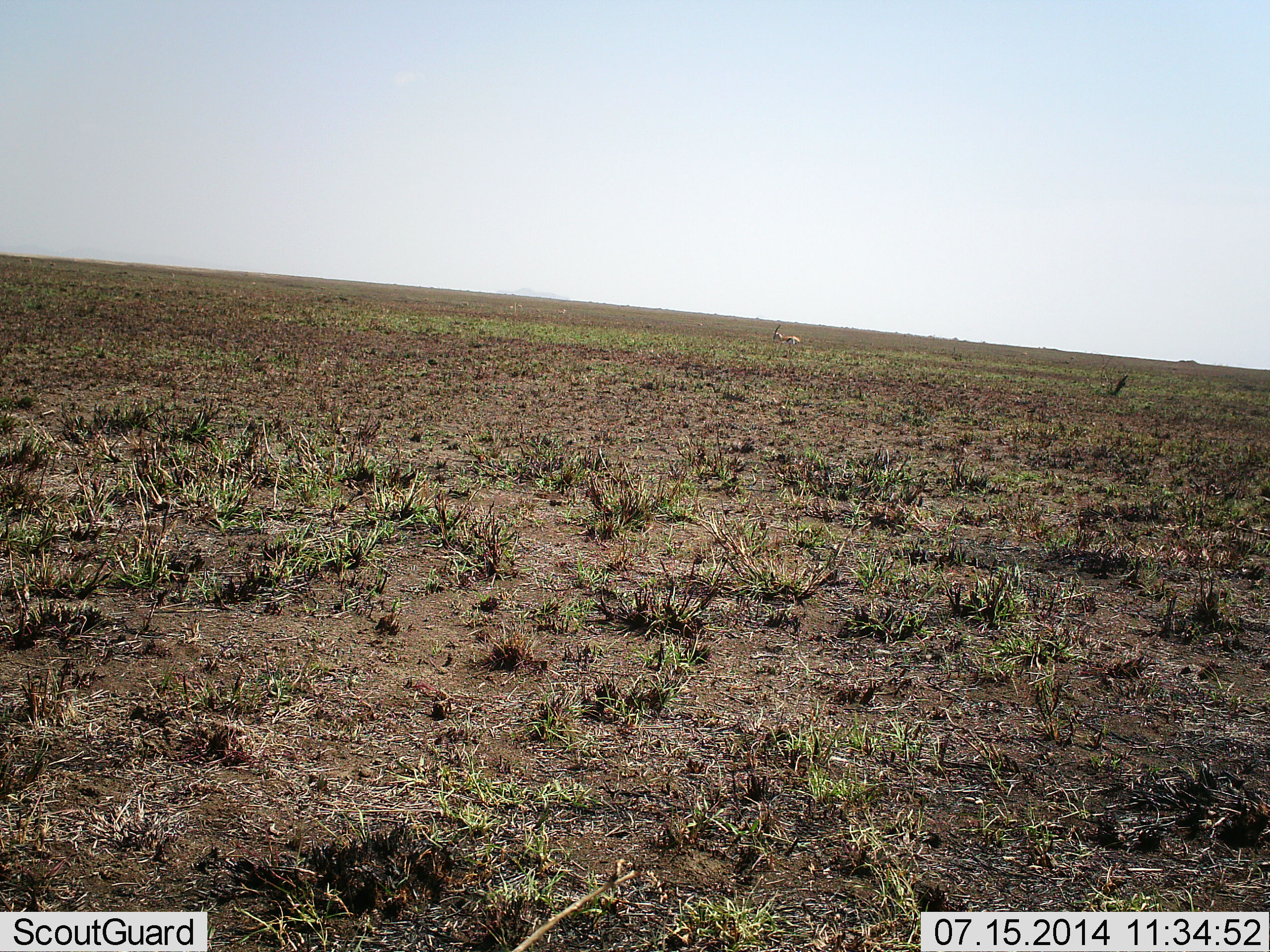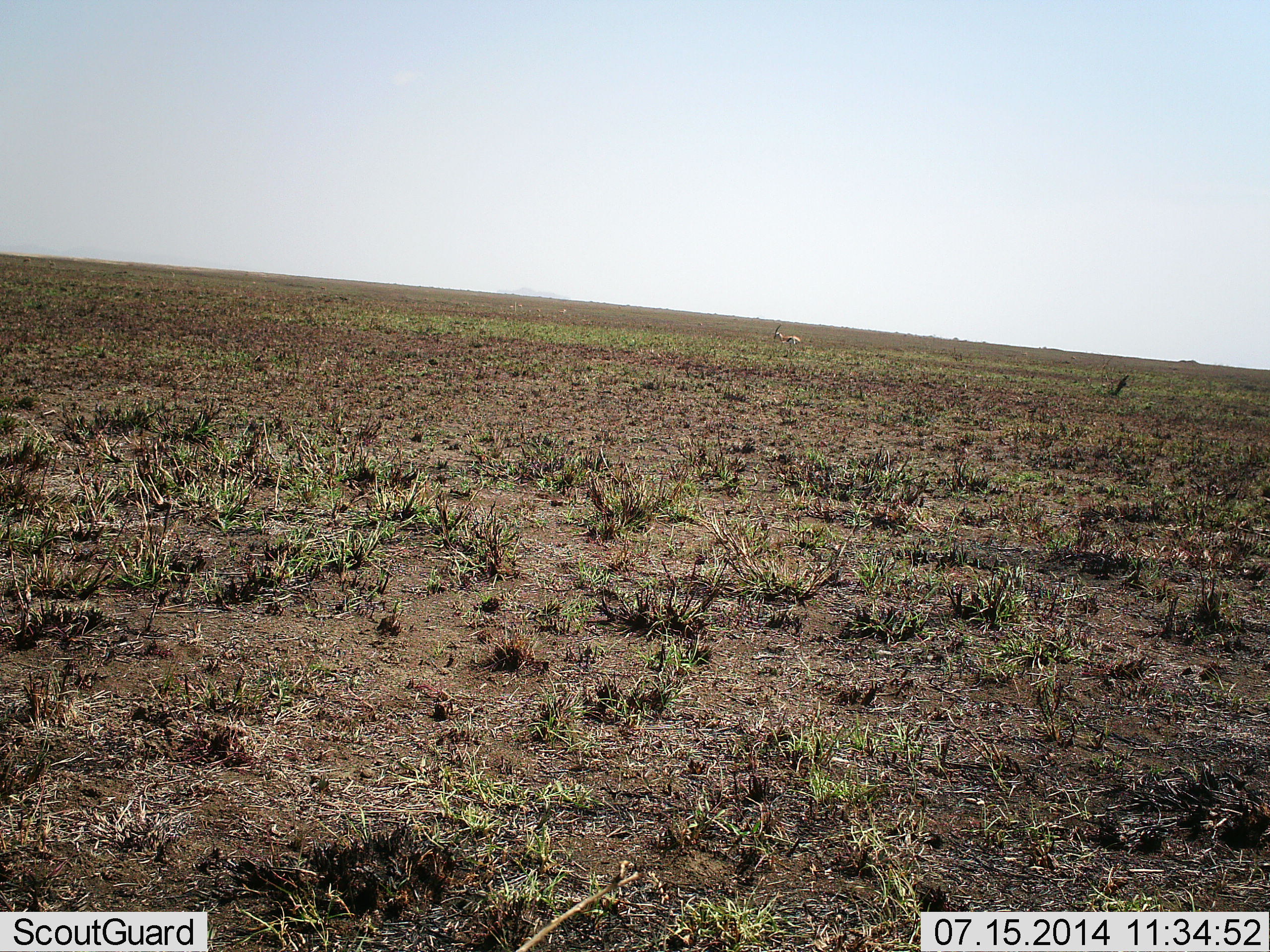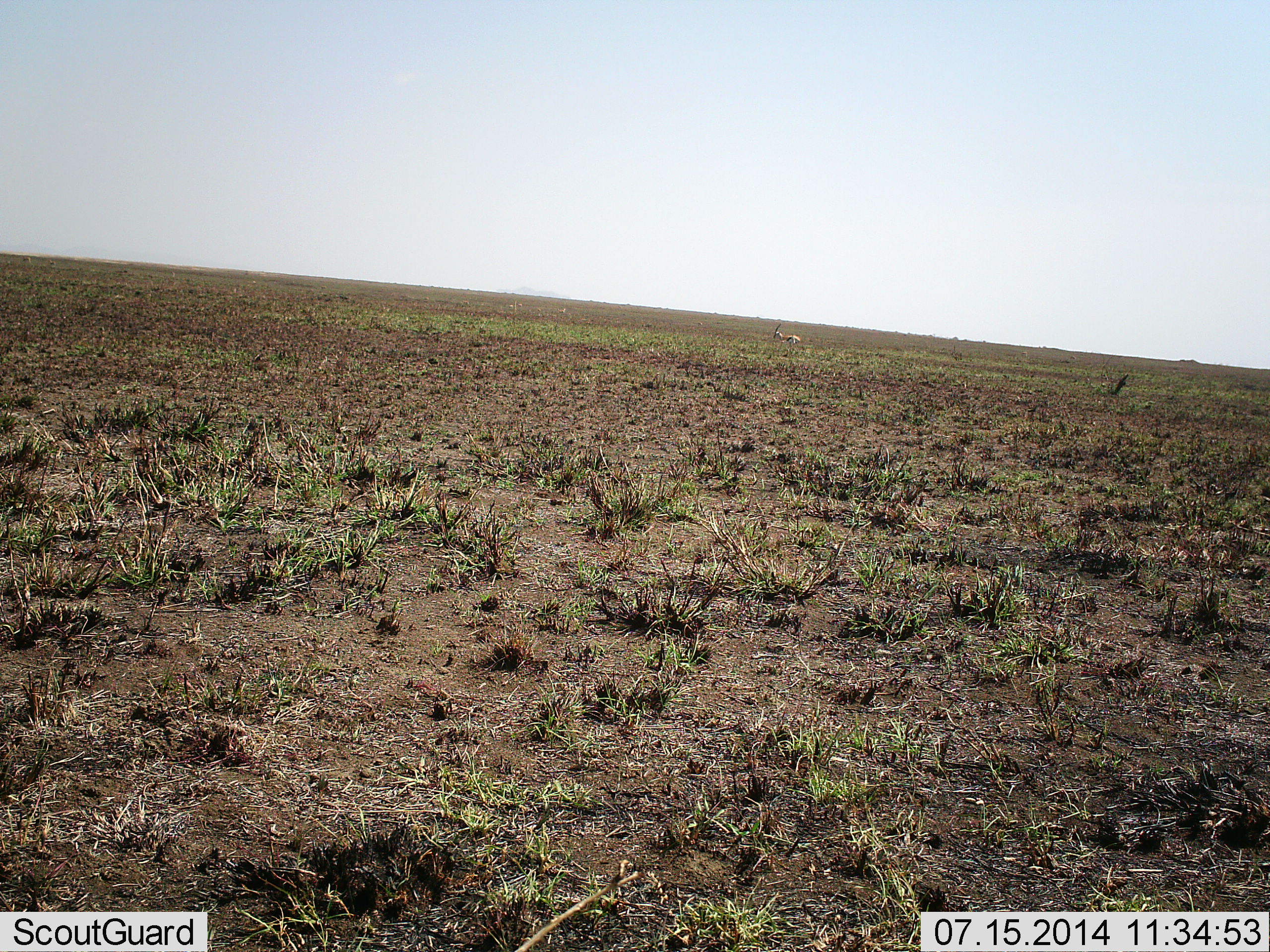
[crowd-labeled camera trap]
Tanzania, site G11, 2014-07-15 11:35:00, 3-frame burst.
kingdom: Animalia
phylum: Chordata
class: Mammalia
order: Artiodactyla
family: Bovidae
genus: Eudorcas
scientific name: Eudorcas thomsonii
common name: thomson's gazelle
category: gazellethomsons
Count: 1.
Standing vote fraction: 100%.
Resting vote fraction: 0%.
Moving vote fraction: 0%.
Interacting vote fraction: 0%.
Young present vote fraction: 0%.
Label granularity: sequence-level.